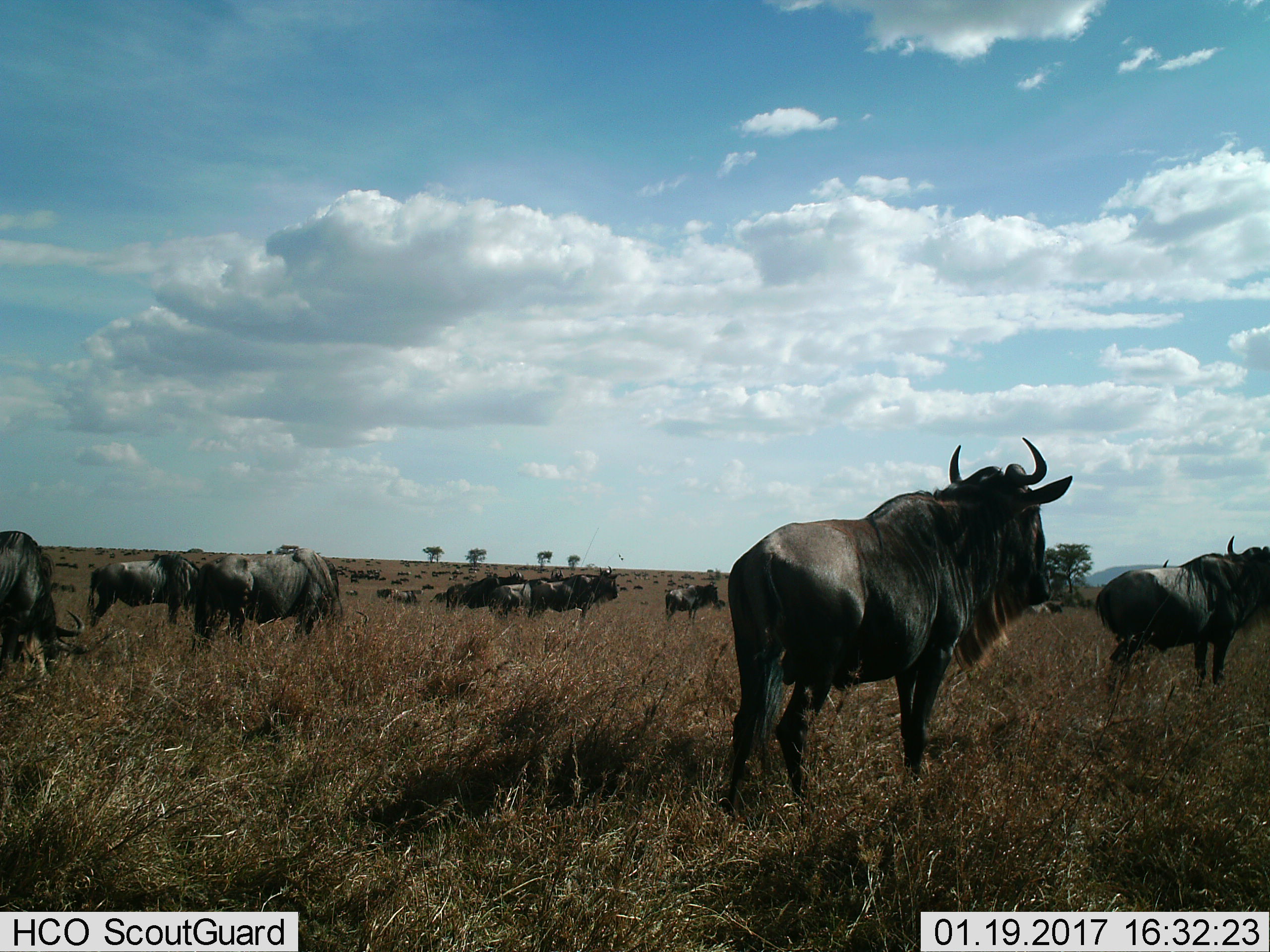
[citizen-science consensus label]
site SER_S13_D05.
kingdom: Animalia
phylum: Chordata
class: Mammalia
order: Artiodactyla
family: Bovidae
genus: Connochaetes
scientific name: Connochaetes taurinus taurinus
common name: blue wildebeest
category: wildebeestblue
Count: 11-50.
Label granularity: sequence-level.